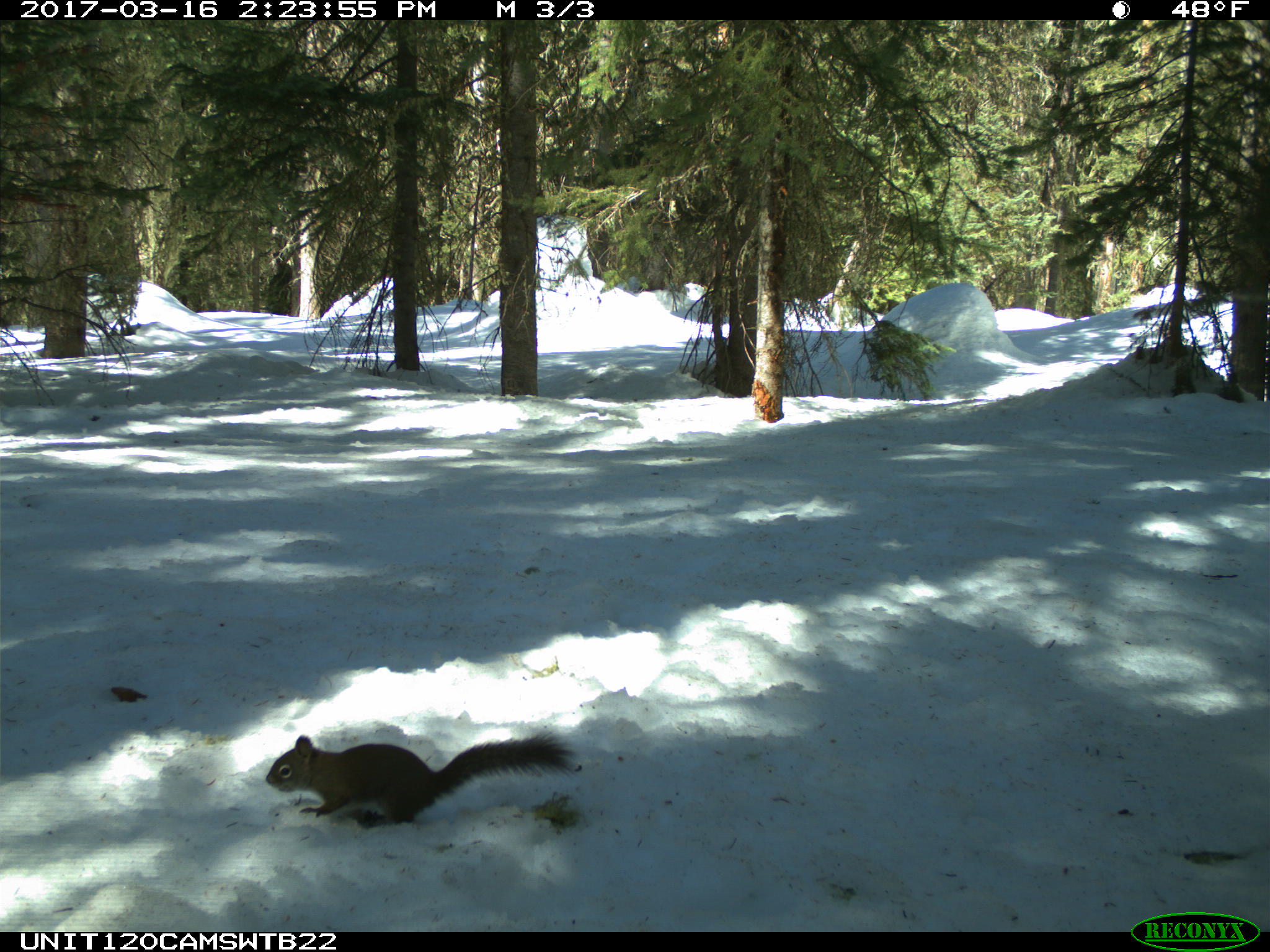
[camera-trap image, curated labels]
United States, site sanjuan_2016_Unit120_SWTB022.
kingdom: Animalia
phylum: Chordata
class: Mammalia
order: Rodentia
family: Sciuridae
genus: Tamiasciurus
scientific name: Tamiasciurus hudsonicus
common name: american red squirrel